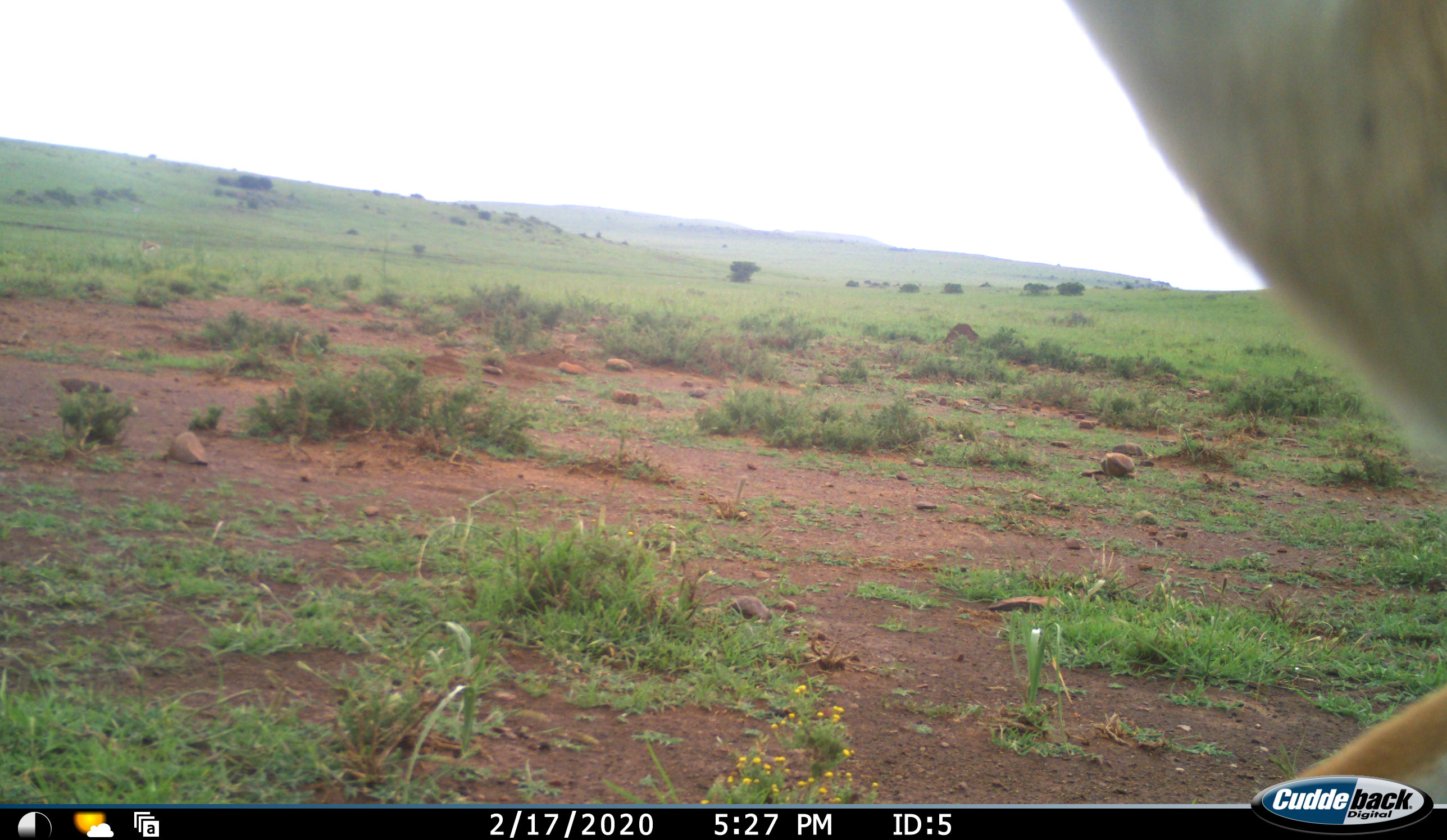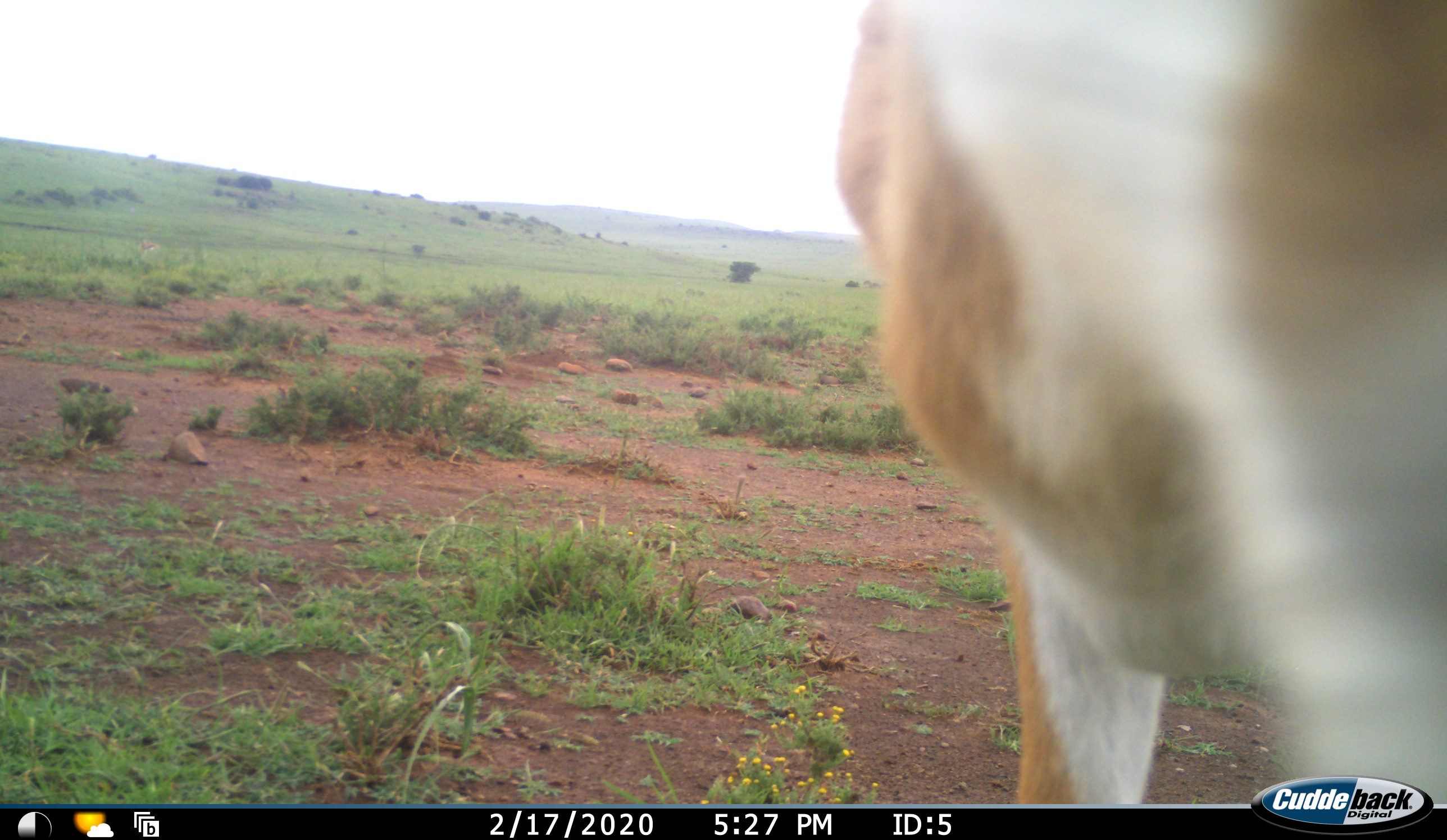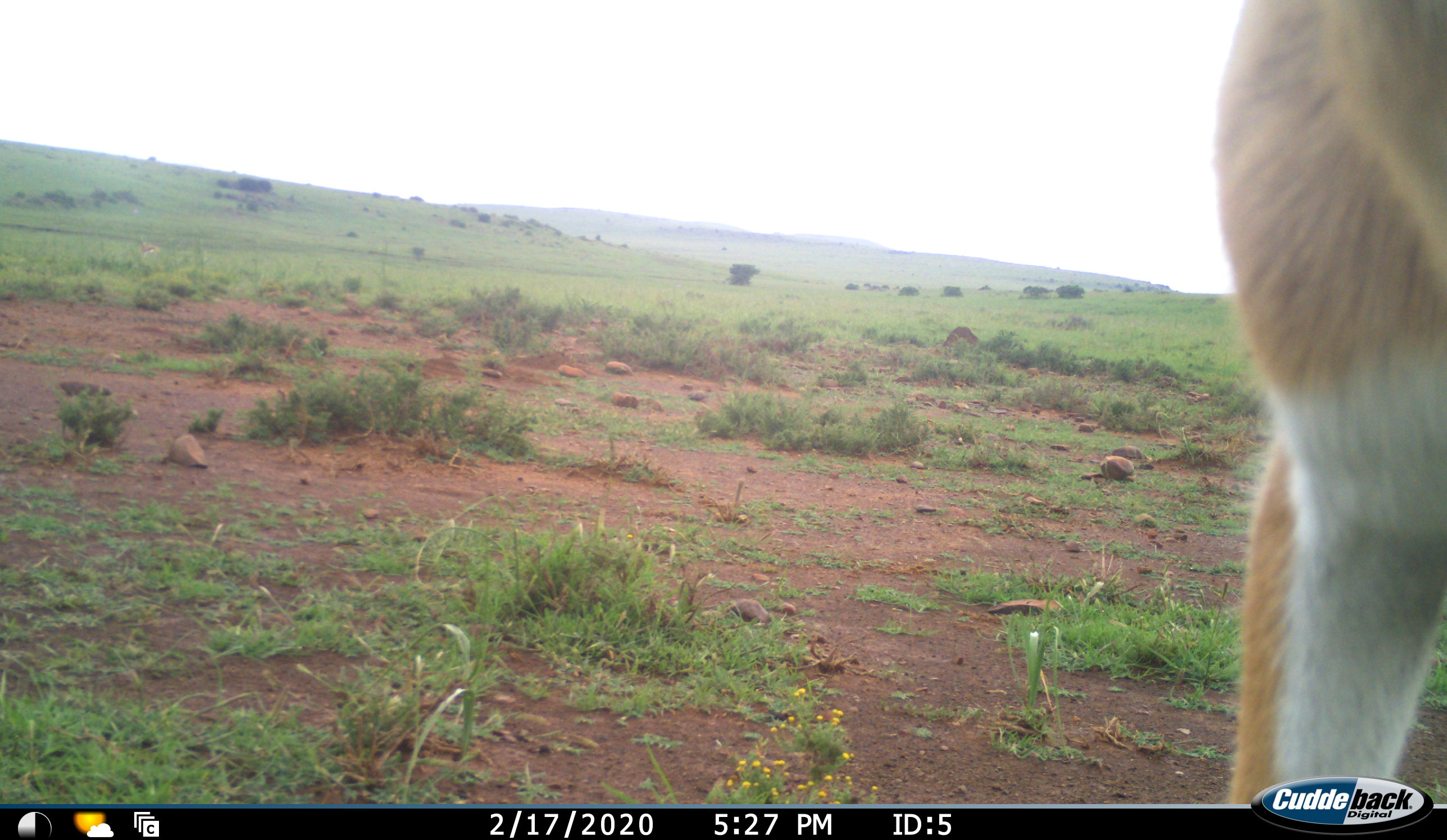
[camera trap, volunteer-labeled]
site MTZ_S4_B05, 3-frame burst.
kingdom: Animalia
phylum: Chordata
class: Mammalia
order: Artiodactyla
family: Bovidae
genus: Antidorcas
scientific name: Antidorcas marsupialis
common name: springbok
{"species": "springbok (Antidorcas marsupialis)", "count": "1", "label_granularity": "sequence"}